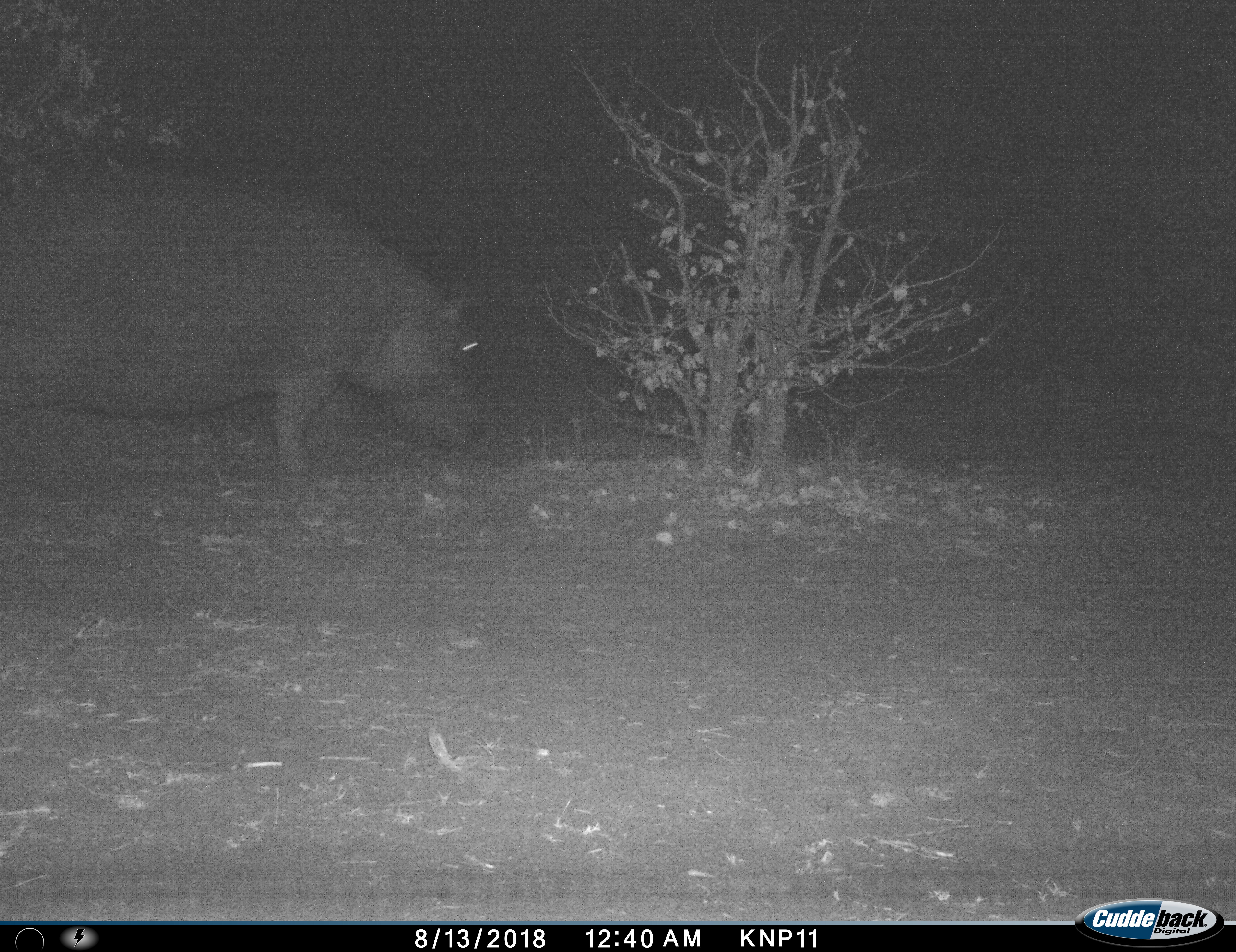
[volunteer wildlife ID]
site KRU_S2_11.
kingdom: Animalia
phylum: Chordata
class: Mammalia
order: Artiodactyla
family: Hippopotamidae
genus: Hippopotamus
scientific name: Hippopotamus amphibius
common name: hippopotamus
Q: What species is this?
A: Hippopotamus (Hippopotamus amphibius).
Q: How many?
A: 1.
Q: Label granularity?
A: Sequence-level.